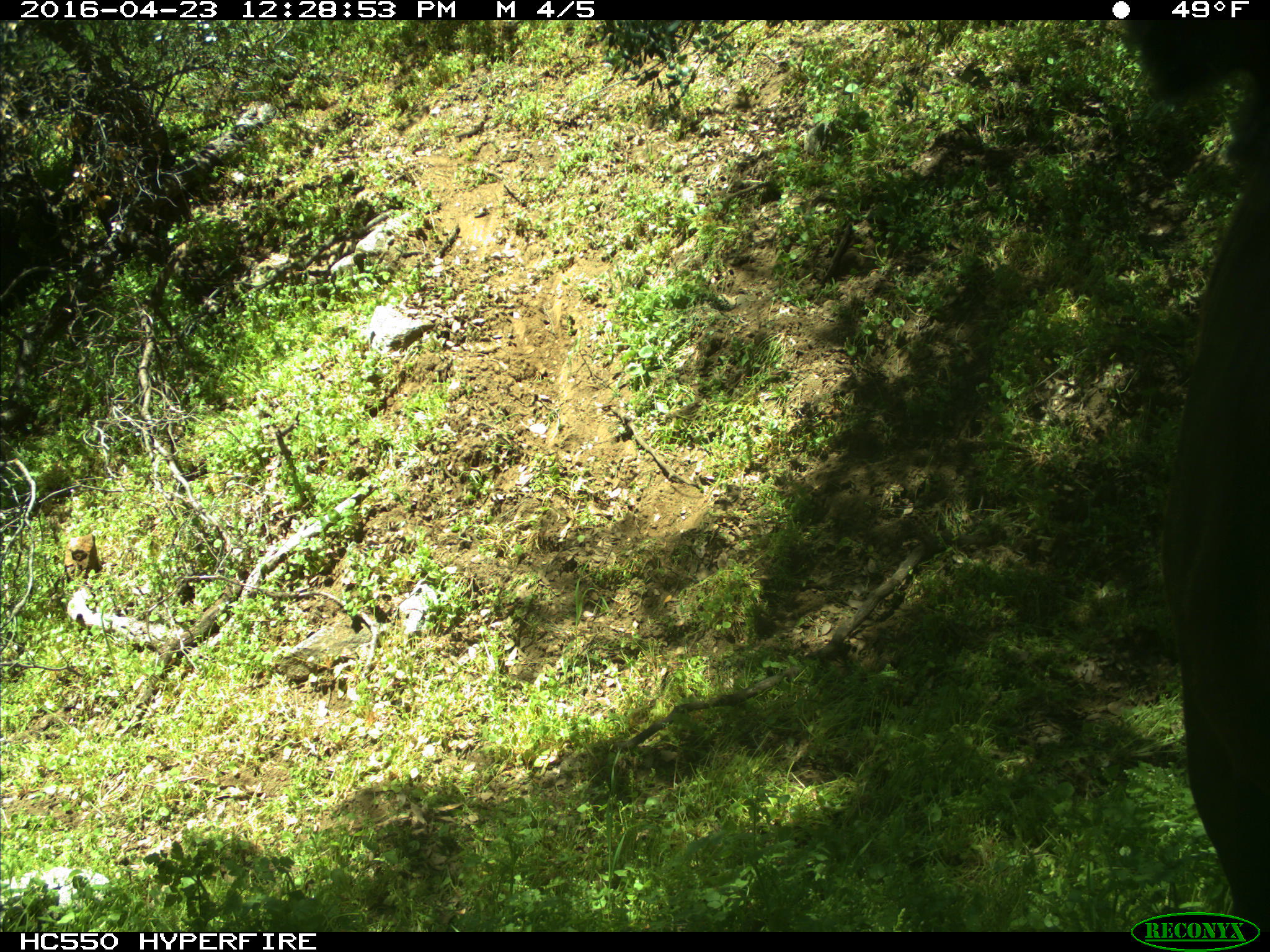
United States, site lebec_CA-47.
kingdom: Animalia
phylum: Chordata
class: Mammalia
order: Artiodactyla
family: Bovidae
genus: Bos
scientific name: Bos taurus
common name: domestic cow